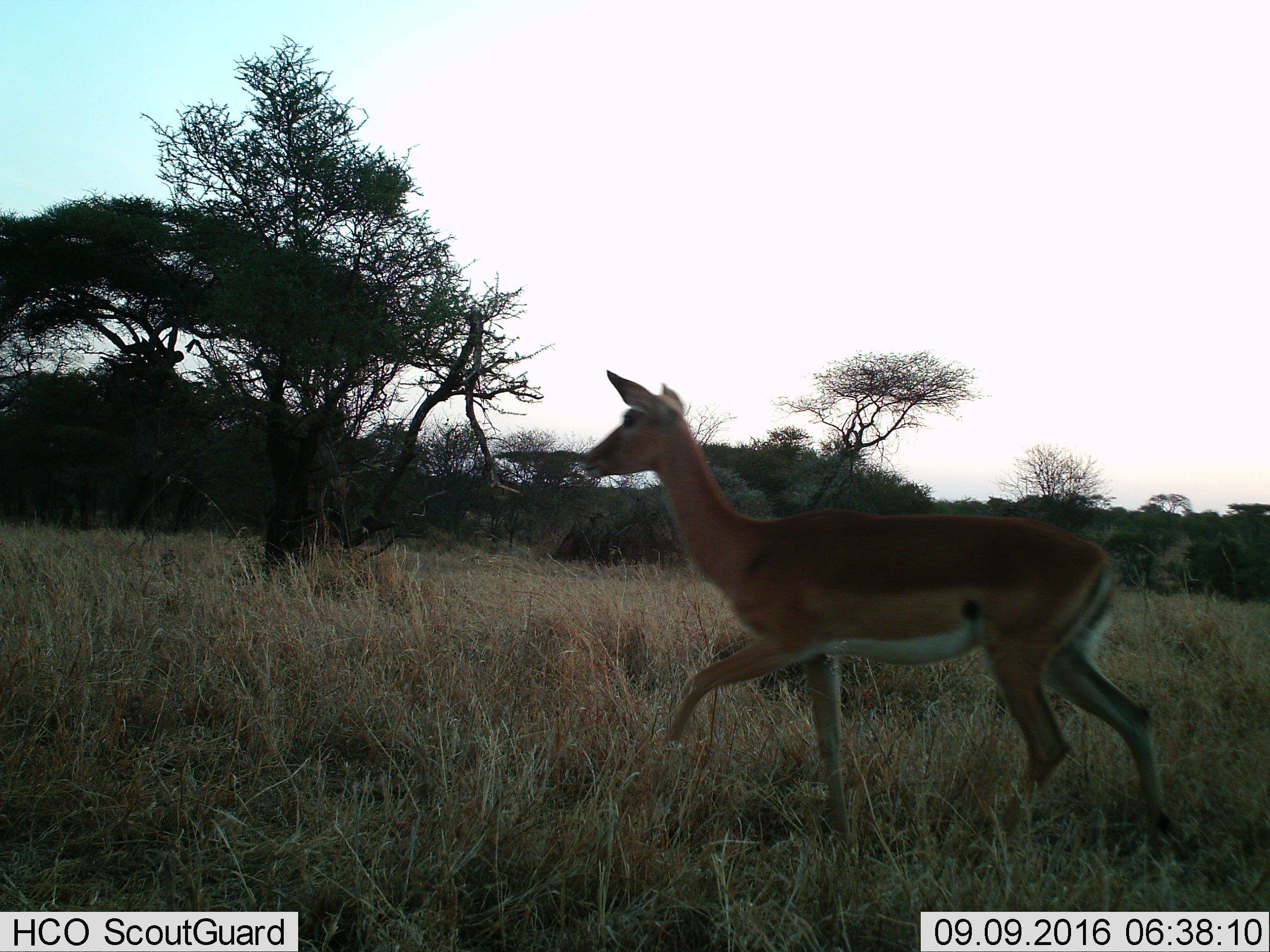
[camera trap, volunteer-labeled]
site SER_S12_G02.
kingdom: Animalia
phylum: Chordata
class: Mammalia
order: Artiodactyla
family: Bovidae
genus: Aepyceros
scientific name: Aepyceros melampus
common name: impala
Impala (Aepyceros melampus), count 1. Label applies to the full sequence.